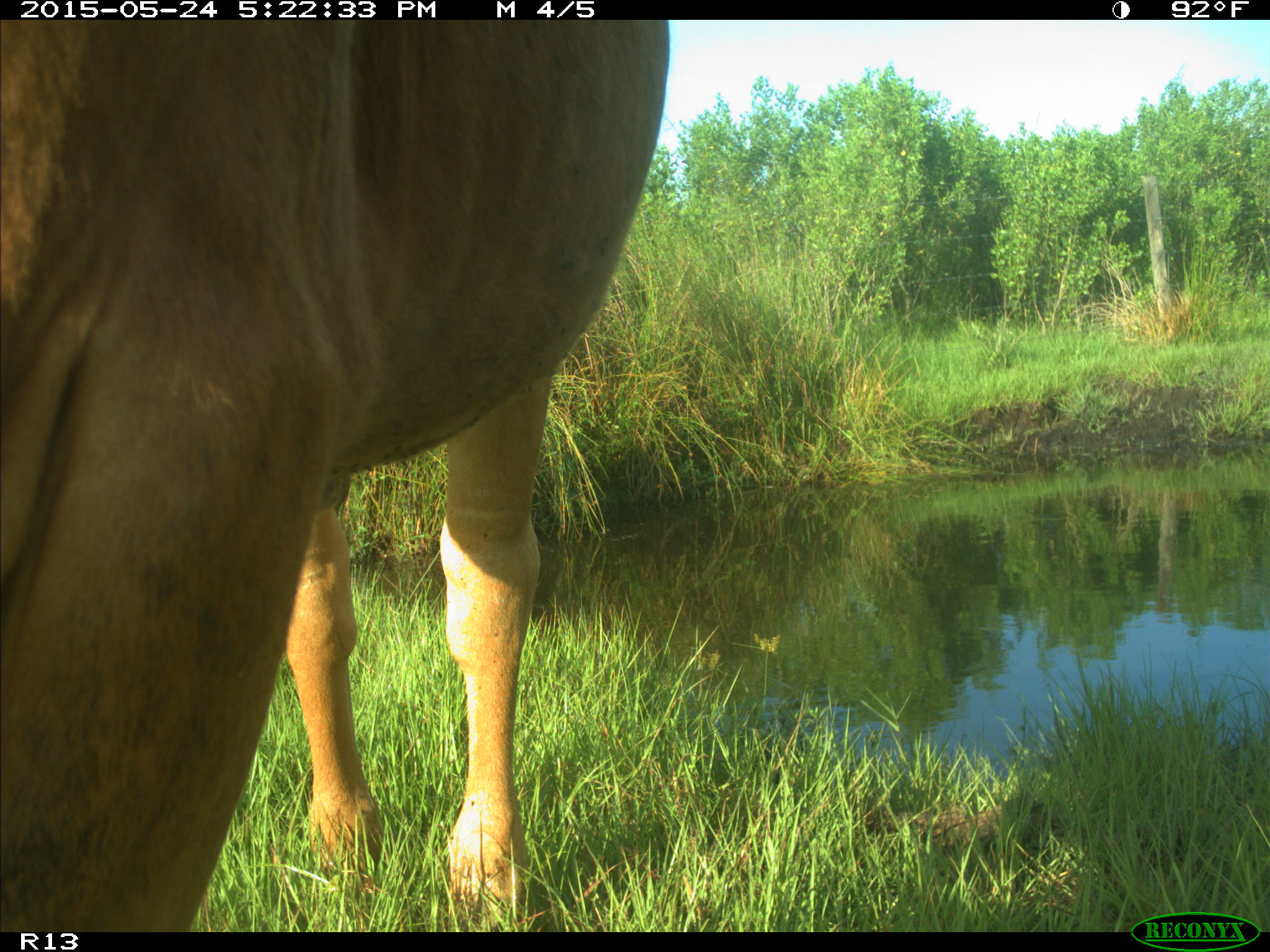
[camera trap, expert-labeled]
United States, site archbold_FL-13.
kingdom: Animalia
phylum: Chordata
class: Mammalia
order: Artiodactyla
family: Bovidae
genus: Bos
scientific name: Bos taurus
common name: domestic cow